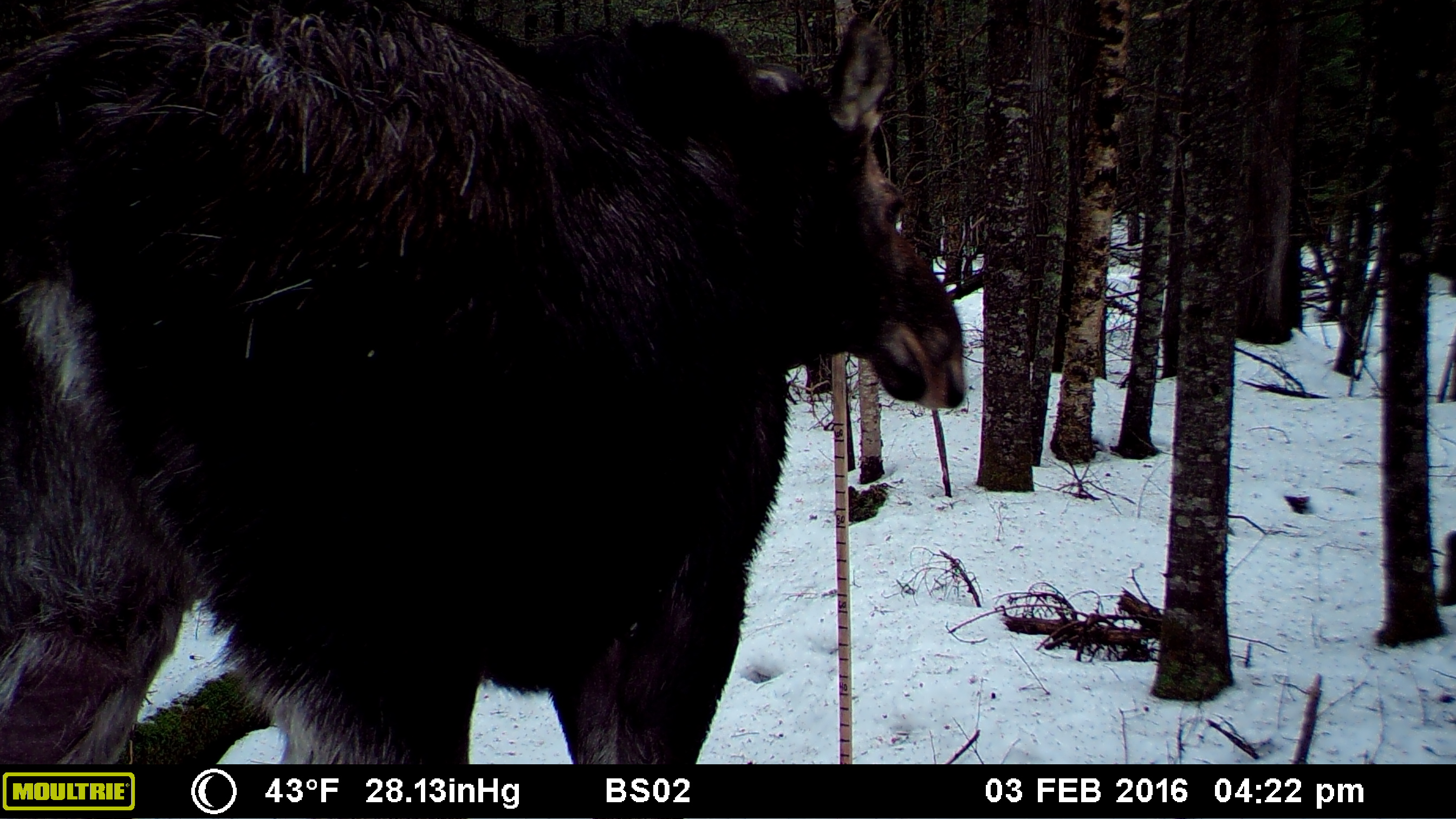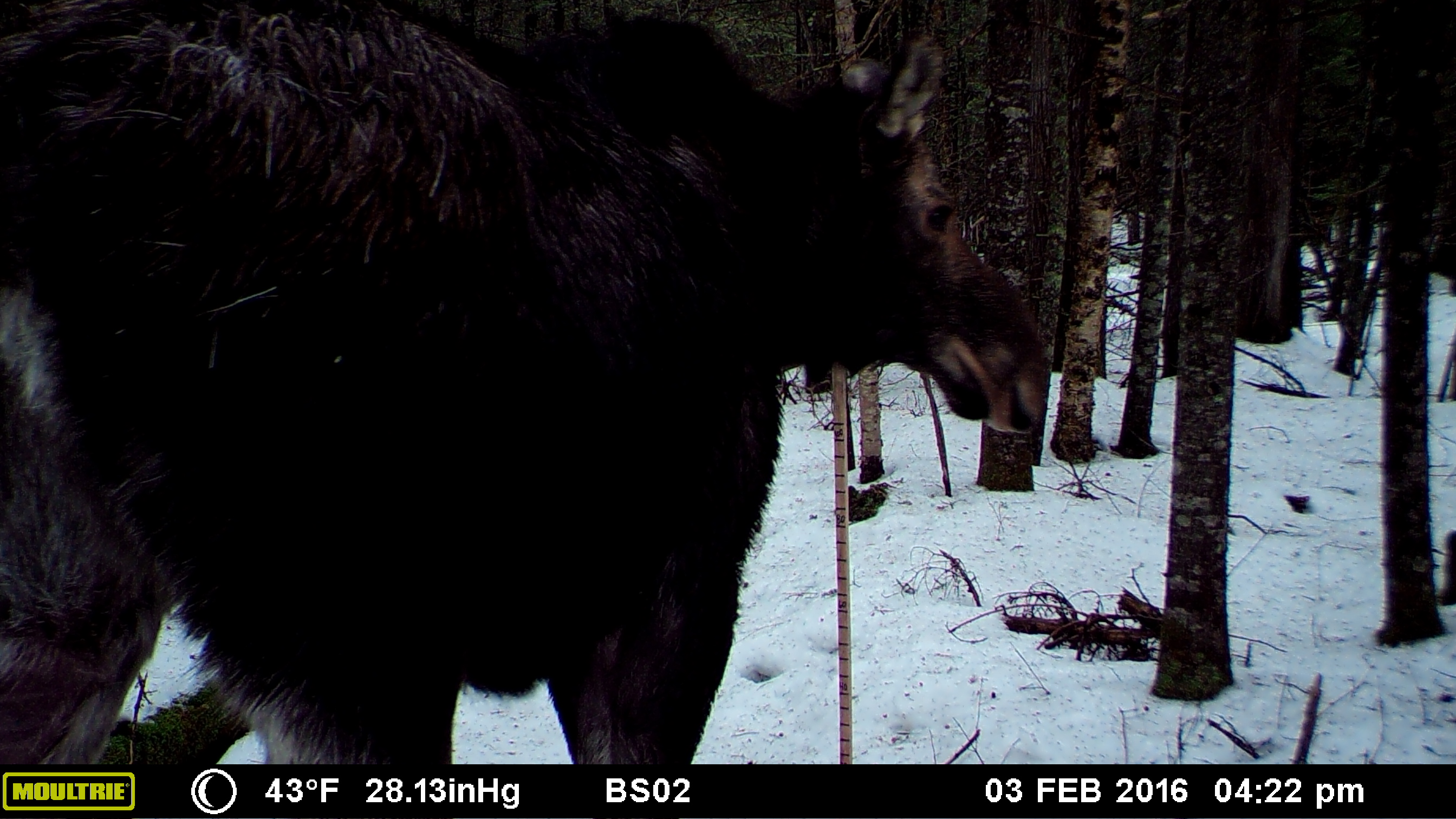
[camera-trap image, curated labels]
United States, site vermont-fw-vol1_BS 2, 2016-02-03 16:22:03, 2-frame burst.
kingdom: Animalia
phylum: Chordata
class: Mammalia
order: Artiodactyla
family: Cervidae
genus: Alces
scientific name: Alces alces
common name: moose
Moose (Alces alces).